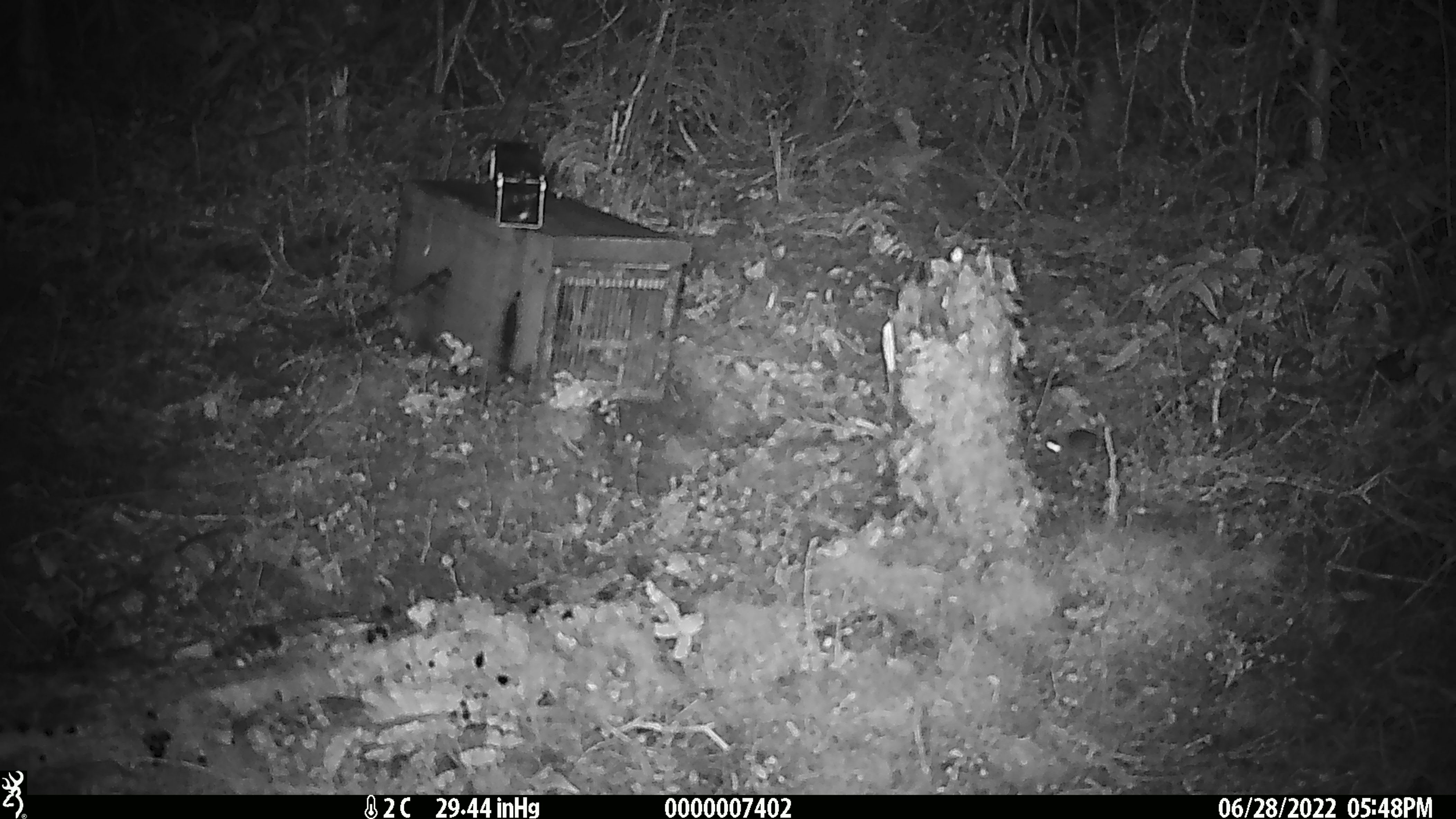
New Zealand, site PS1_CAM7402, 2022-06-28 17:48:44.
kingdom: Animalia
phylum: Chordata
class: Mammalia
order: Rodentia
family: Muridae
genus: Mus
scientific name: Mus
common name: mouse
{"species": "mouse (Mus)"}